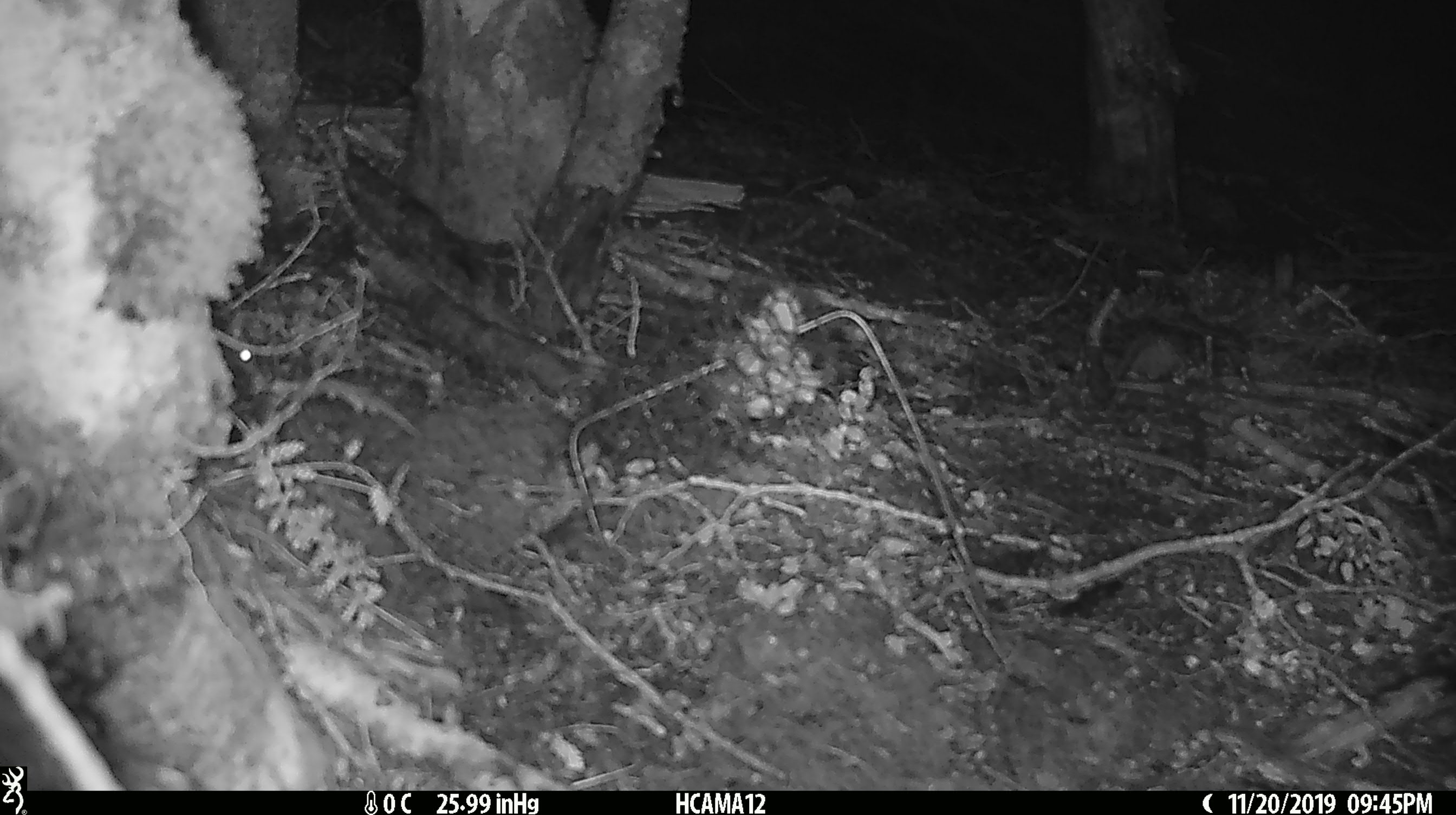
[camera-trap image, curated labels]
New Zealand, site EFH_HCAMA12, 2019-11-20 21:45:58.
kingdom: Animalia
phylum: Chordata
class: Mammalia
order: Rodentia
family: Muridae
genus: Mus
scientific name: Mus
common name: mouse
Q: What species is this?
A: Mouse (Mus).